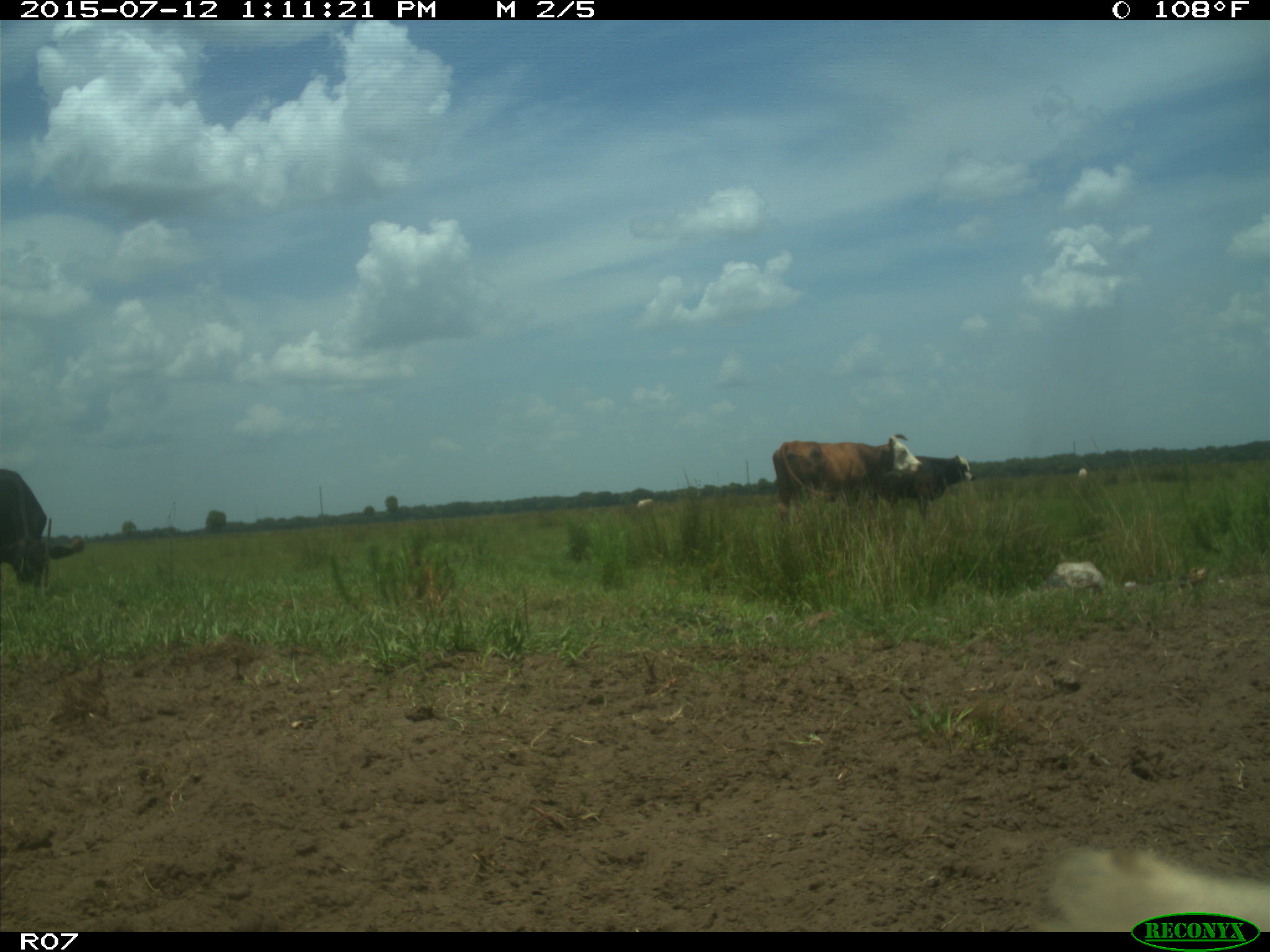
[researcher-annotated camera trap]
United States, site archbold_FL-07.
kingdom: Animalia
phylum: Chordata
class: Mammalia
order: Artiodactyla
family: Bovidae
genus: Bos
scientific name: Bos taurus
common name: domestic cow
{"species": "Bos taurus (domestic cow)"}